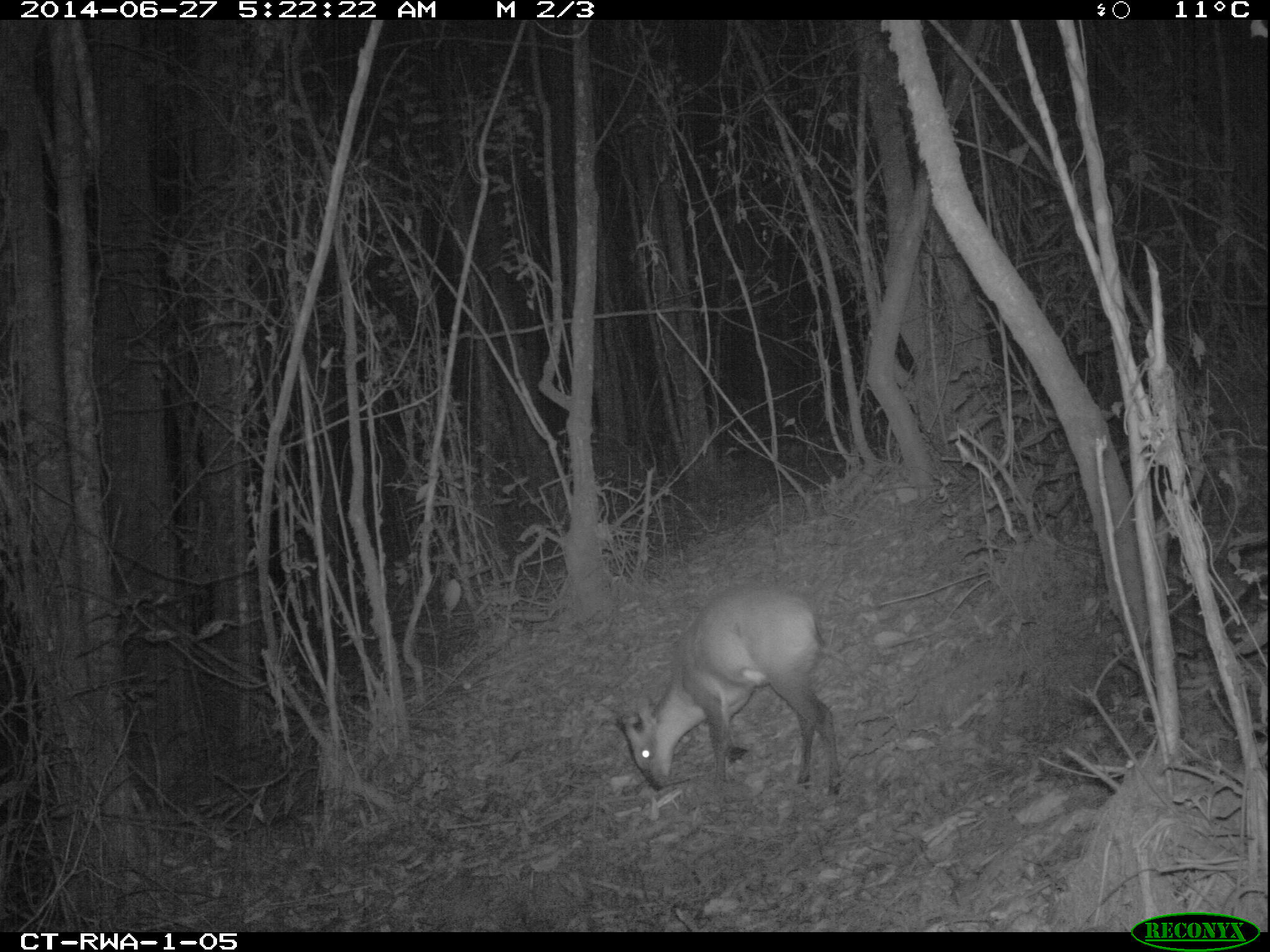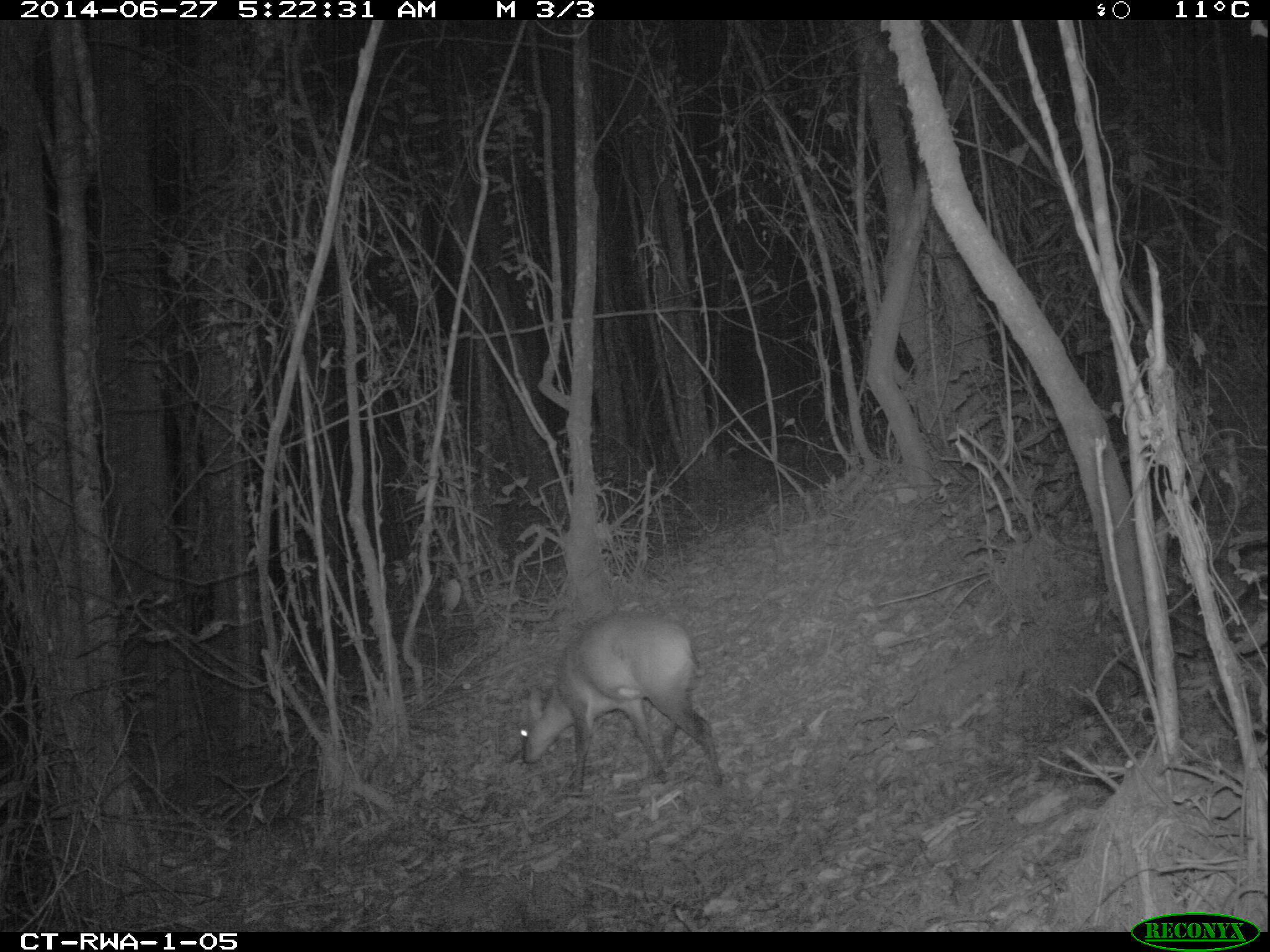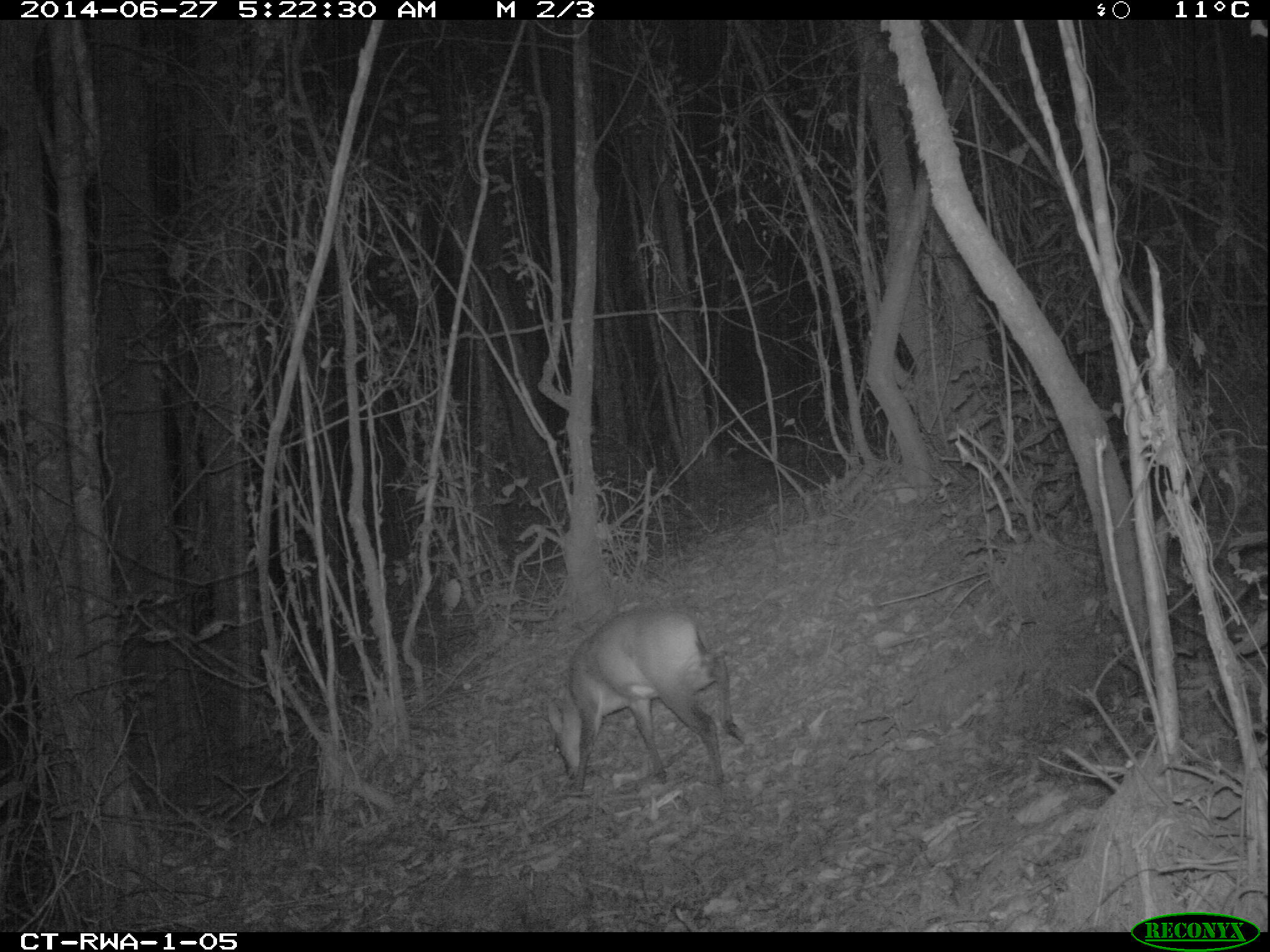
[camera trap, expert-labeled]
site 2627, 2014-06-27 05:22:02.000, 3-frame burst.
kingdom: Animalia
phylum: Chordata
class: Mammalia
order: Artiodactyla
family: Bovidae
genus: Cephalophus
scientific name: Cephalophus nigrifrons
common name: black-fronted duiker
Cephalophus nigrifrons (black-fronted duiker), count 2.